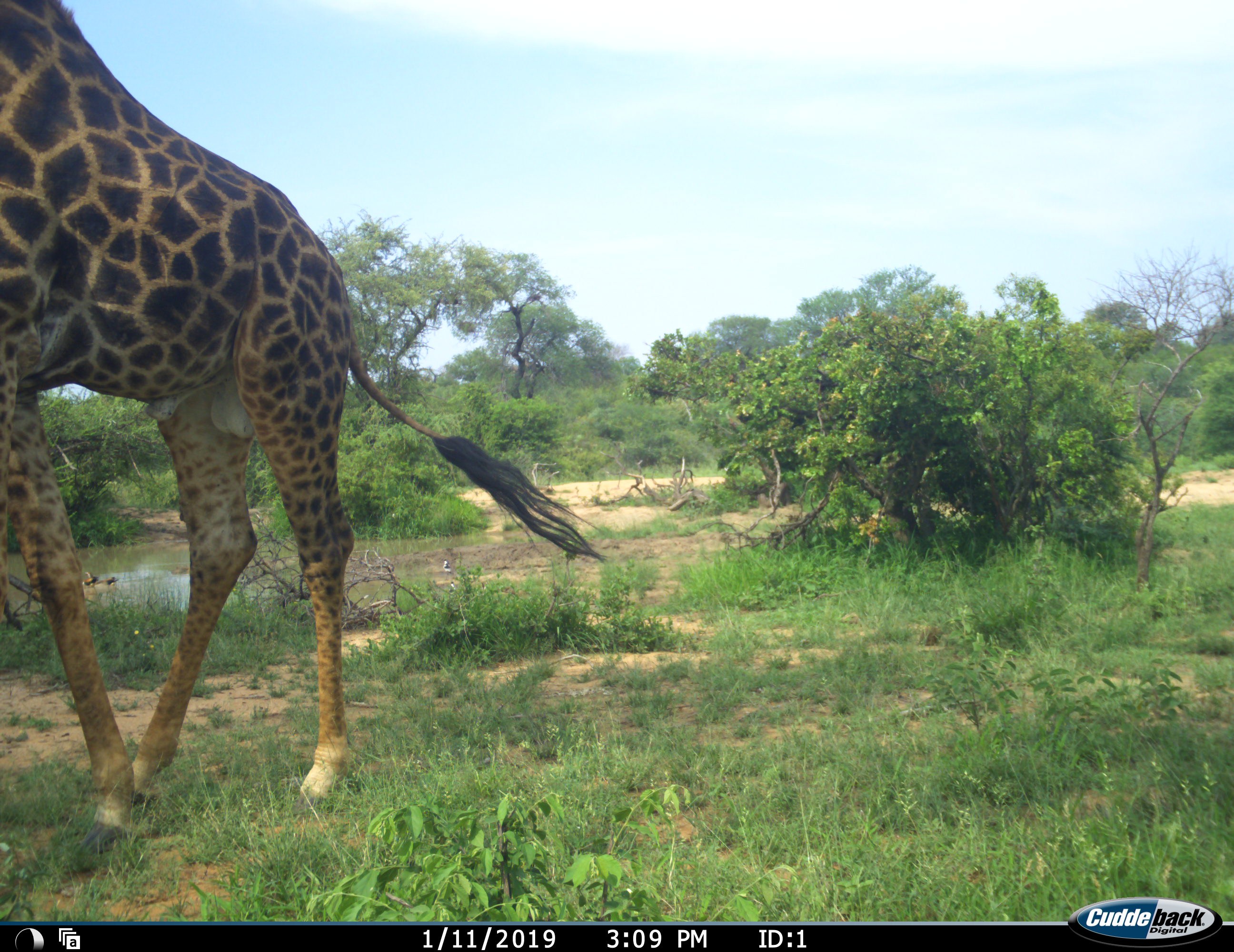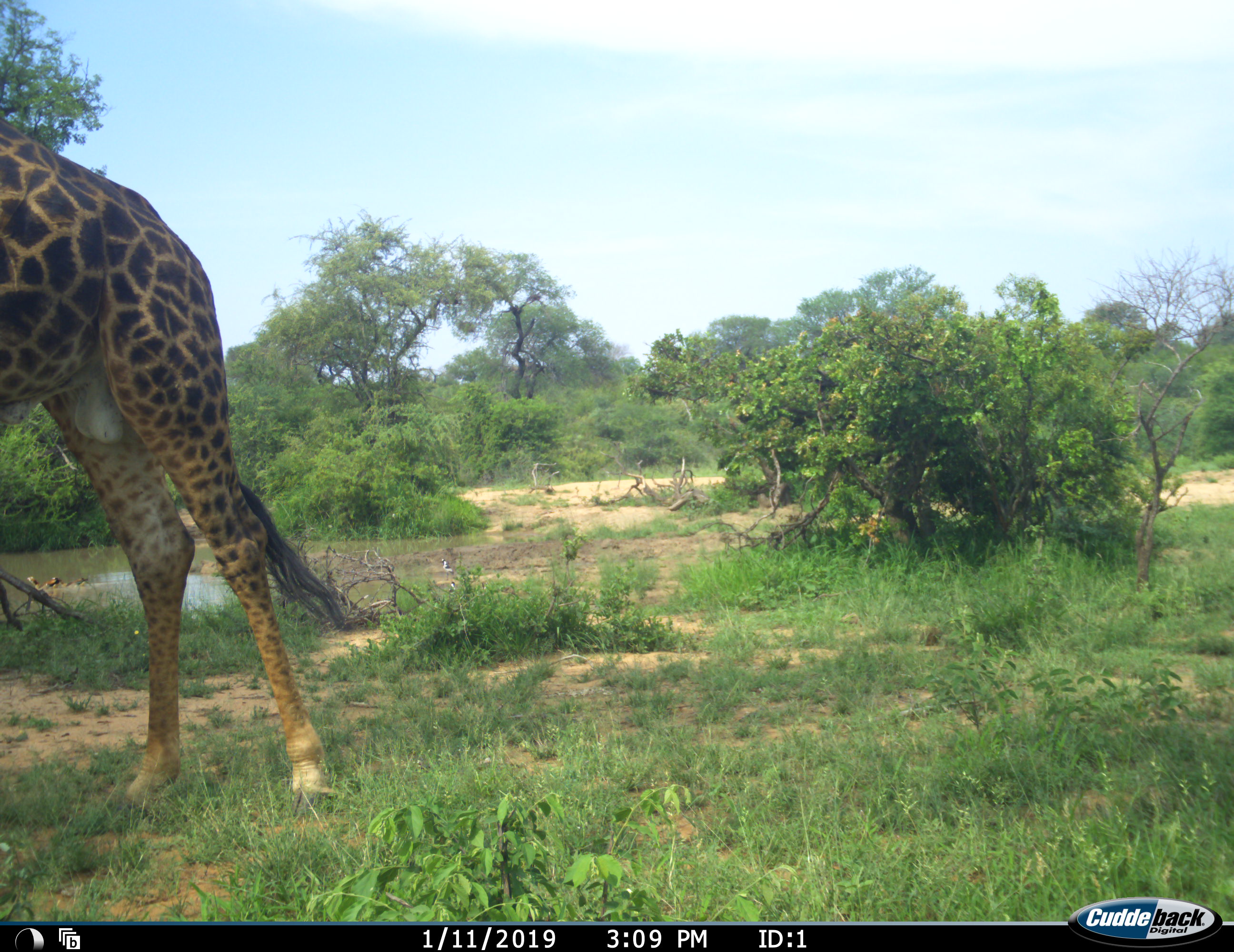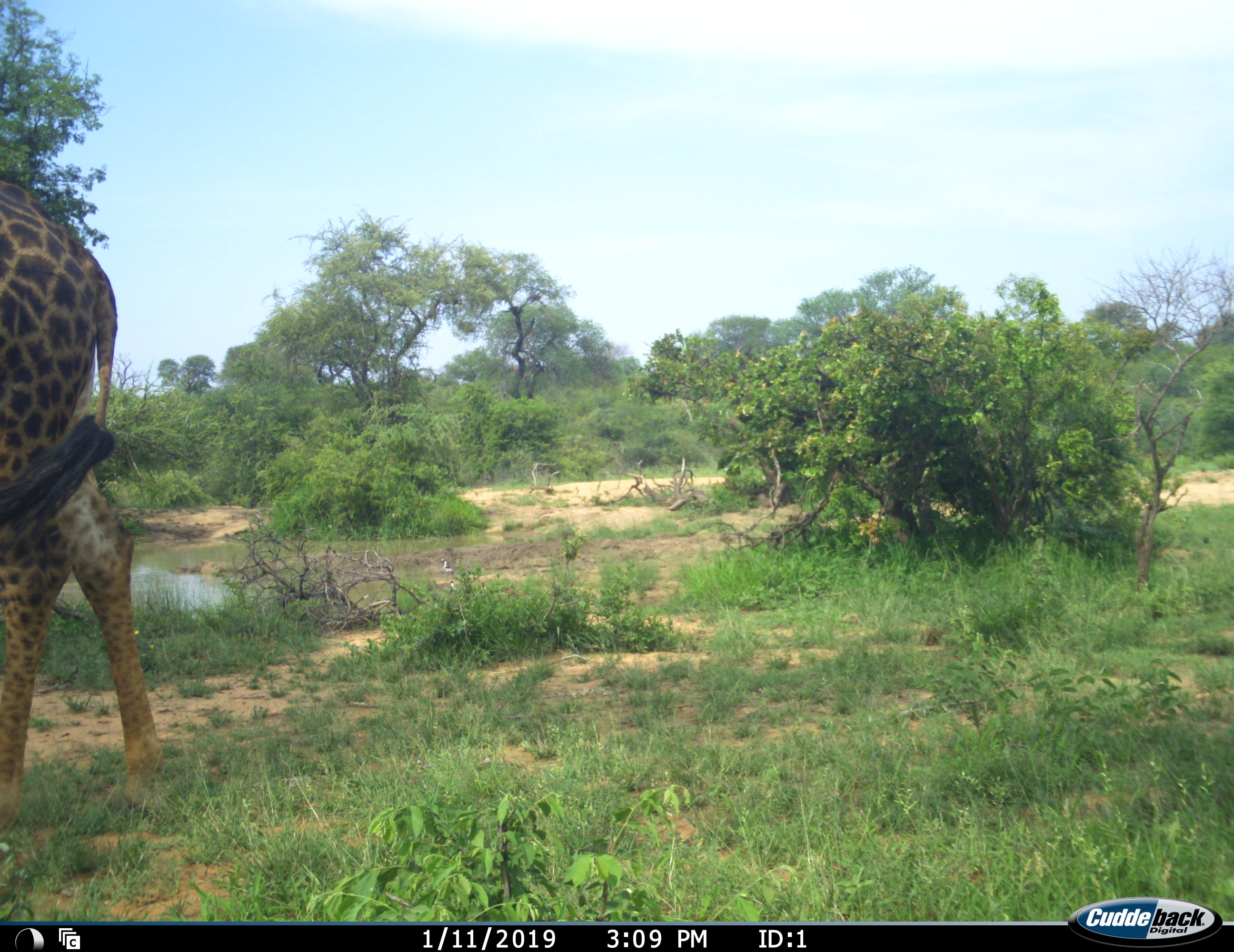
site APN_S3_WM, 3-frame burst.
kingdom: Animalia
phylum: Chordata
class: Mammalia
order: Artiodactyla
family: Giraffidae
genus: Giraffa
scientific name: Giraffa camelopardalis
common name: giraffe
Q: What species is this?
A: Giraffe (Giraffa camelopardalis).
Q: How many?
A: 1.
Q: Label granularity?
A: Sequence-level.